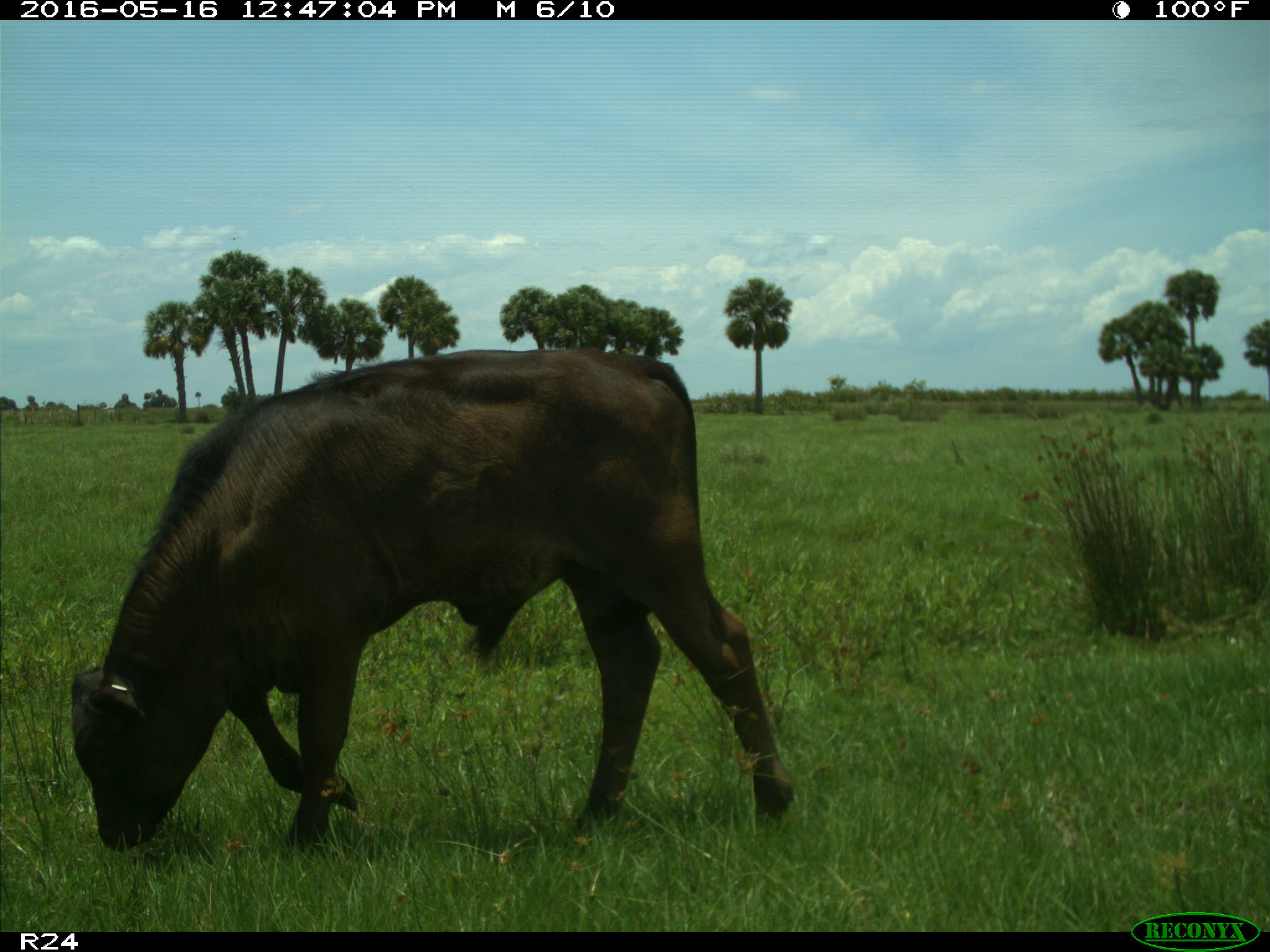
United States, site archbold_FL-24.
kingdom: Animalia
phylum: Chordata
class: Mammalia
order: Artiodactyla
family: Bovidae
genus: Bos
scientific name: Bos taurus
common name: domestic cow